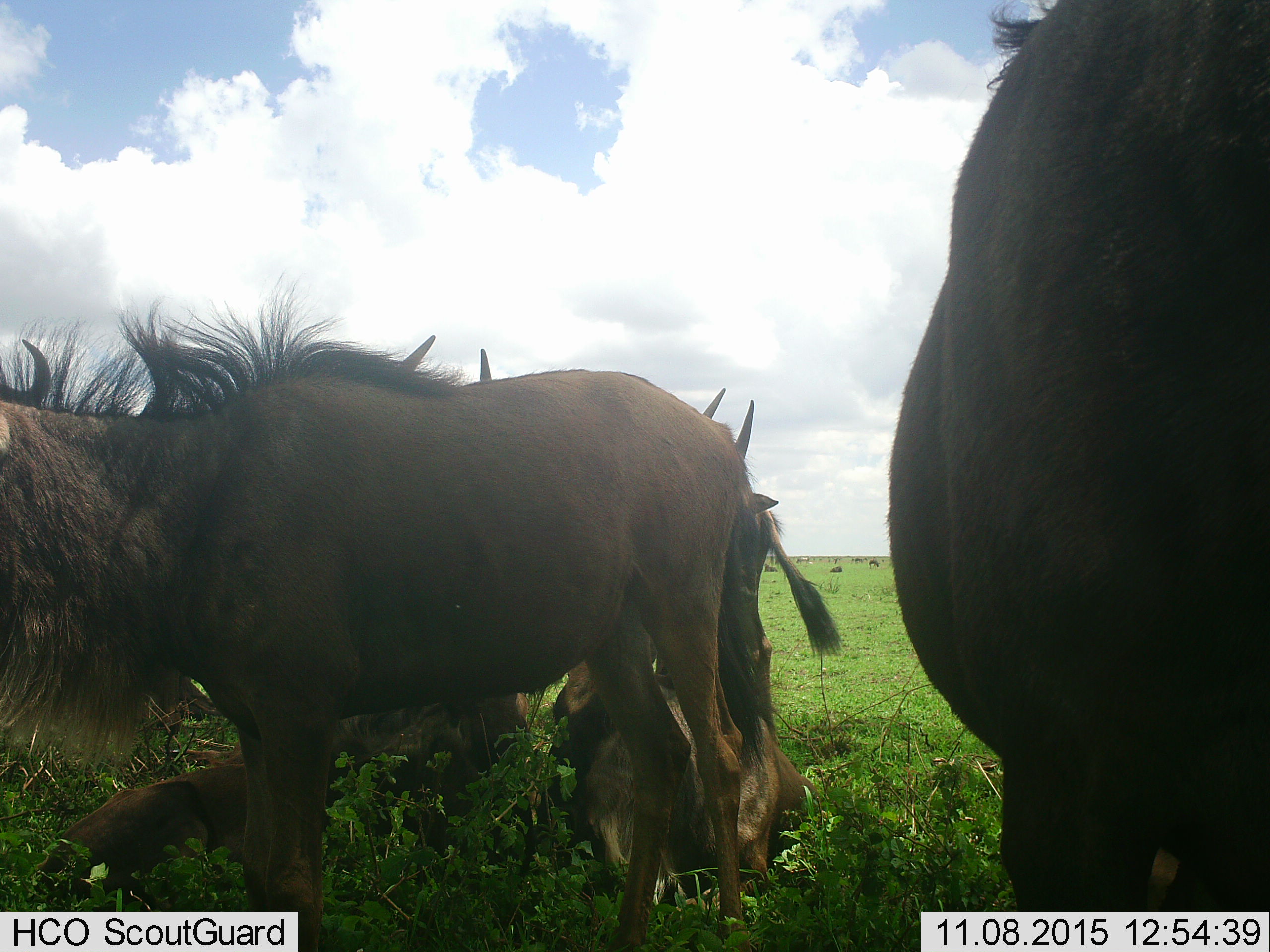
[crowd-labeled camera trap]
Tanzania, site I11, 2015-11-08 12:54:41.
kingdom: Animalia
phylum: Chordata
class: Mammalia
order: Artiodactyla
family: Bovidae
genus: Connochaetes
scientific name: Connochaetes taurinus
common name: blue wildebeest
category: wildebeest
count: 5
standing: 89%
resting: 89%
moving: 0%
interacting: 11%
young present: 56%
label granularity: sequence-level